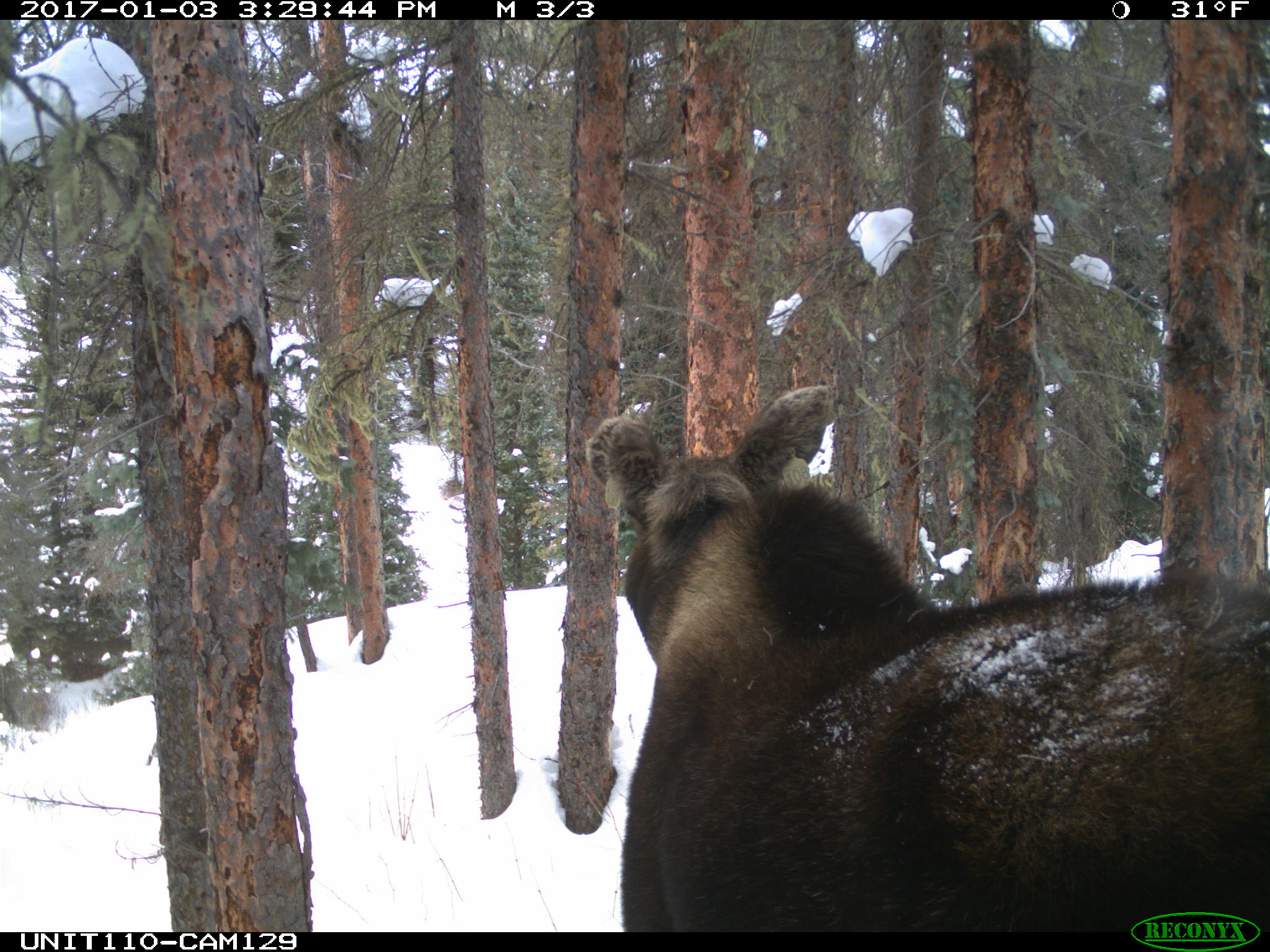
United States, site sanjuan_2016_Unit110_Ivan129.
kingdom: Animalia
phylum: Chordata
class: Mammalia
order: Artiodactyla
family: Cervidae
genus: Alces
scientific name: Alces alces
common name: moose